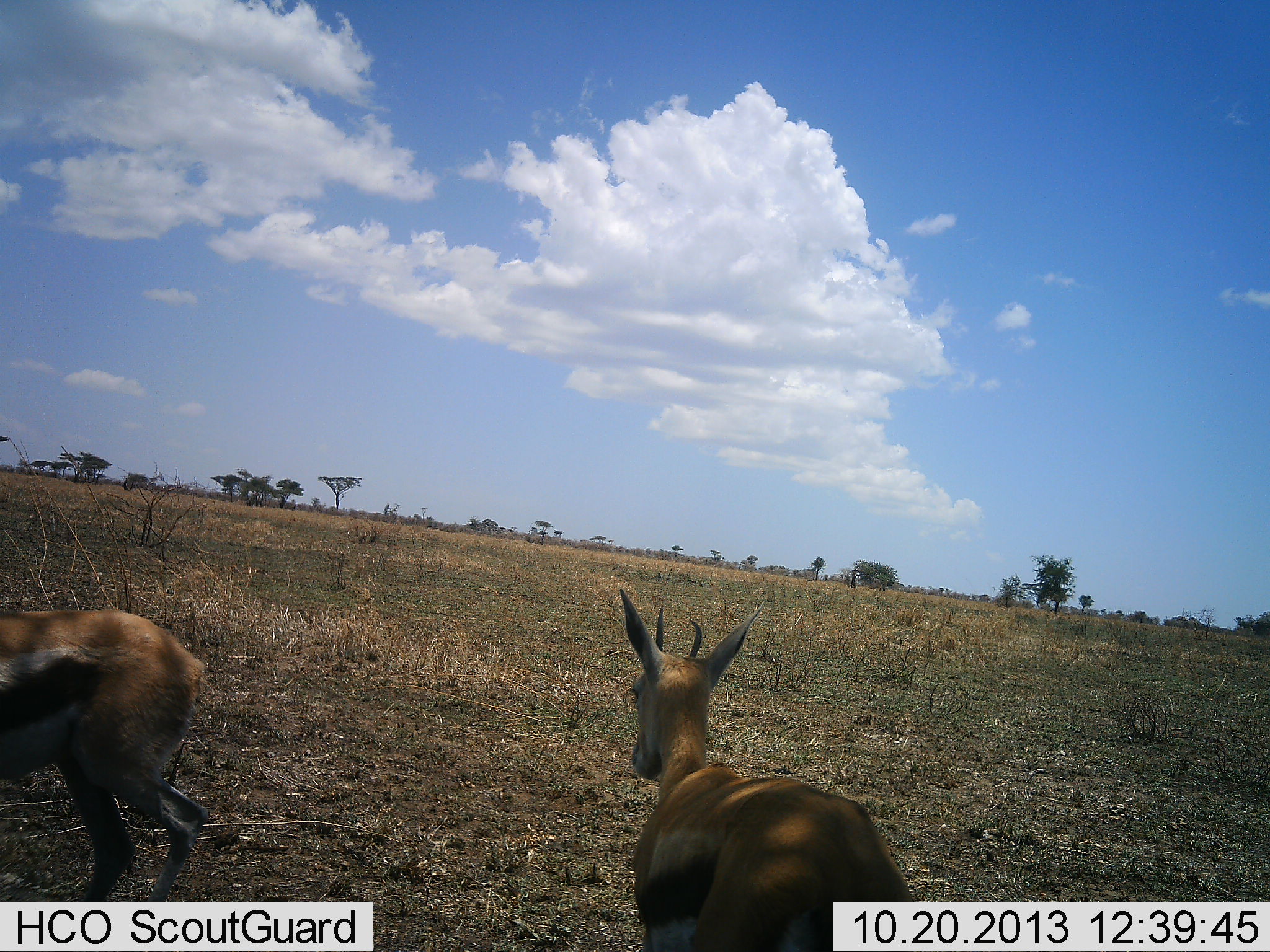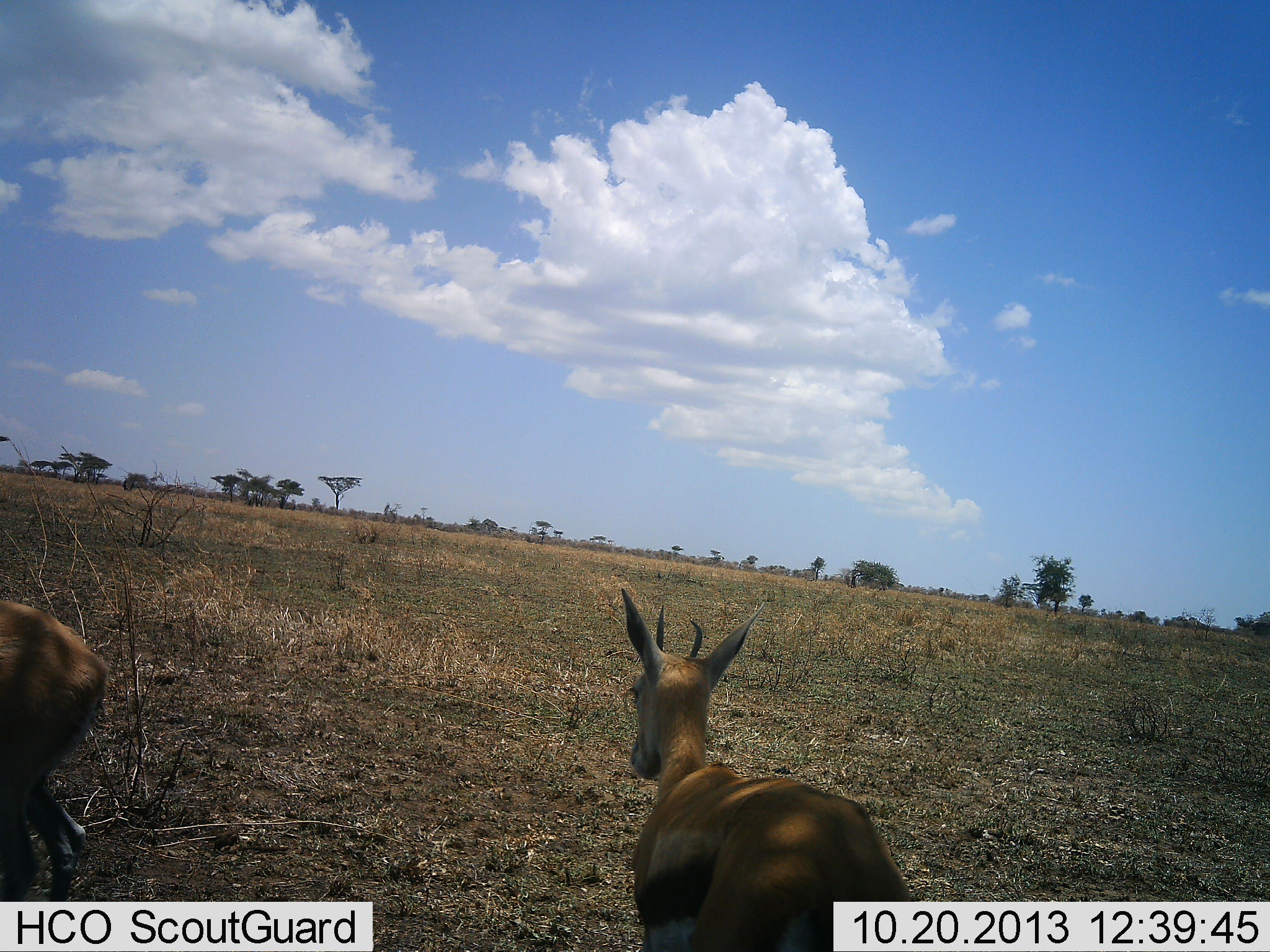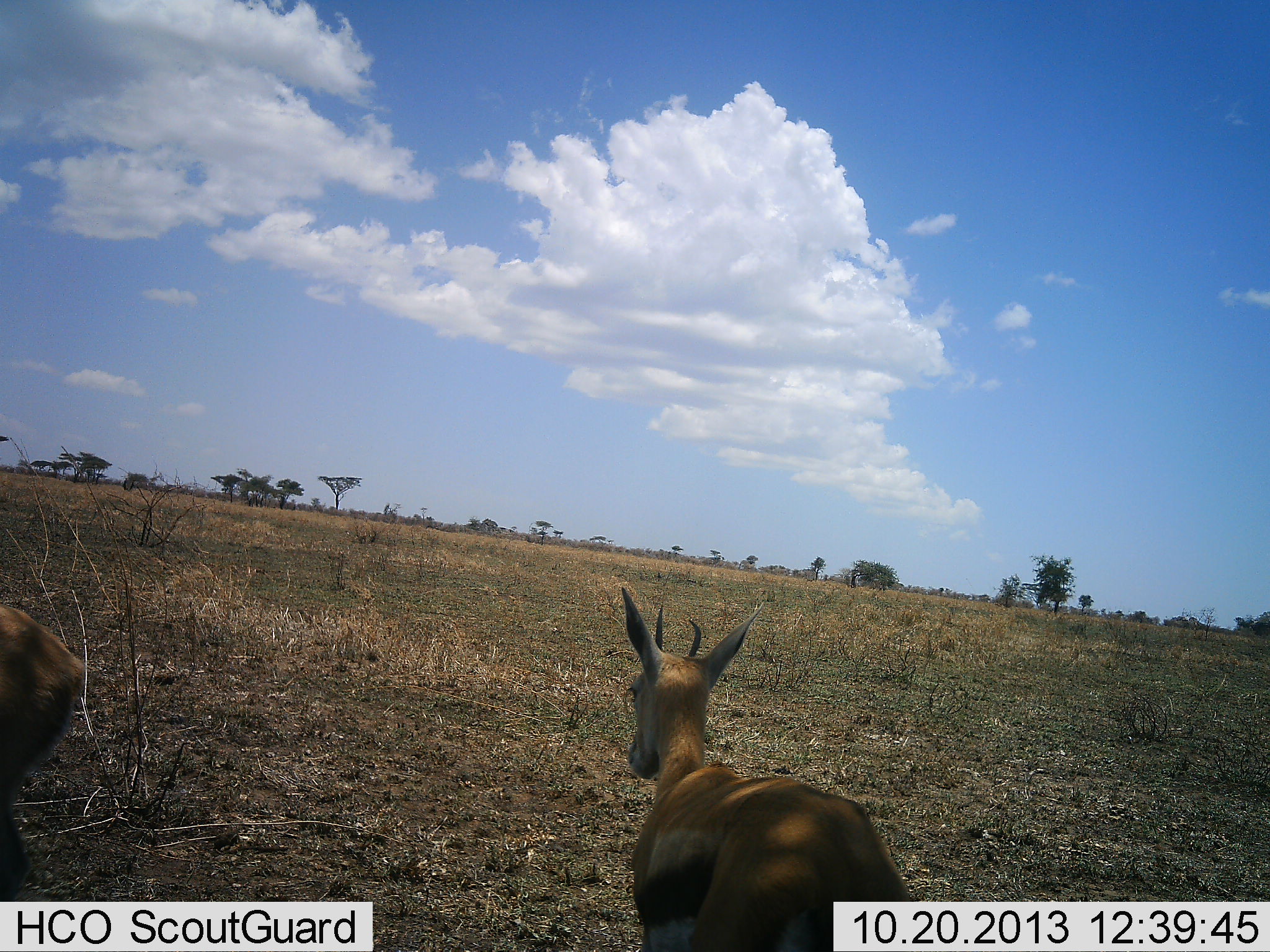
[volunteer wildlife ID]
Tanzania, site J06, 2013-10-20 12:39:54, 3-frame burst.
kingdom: Animalia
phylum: Chordata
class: Mammalia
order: Artiodactyla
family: Bovidae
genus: Eudorcas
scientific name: Eudorcas thomsonii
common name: thomson's gazelle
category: gazellethomsons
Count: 2.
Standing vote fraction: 100%.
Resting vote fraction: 0%.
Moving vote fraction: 70%.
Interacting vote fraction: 0%.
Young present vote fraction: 0%.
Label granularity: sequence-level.